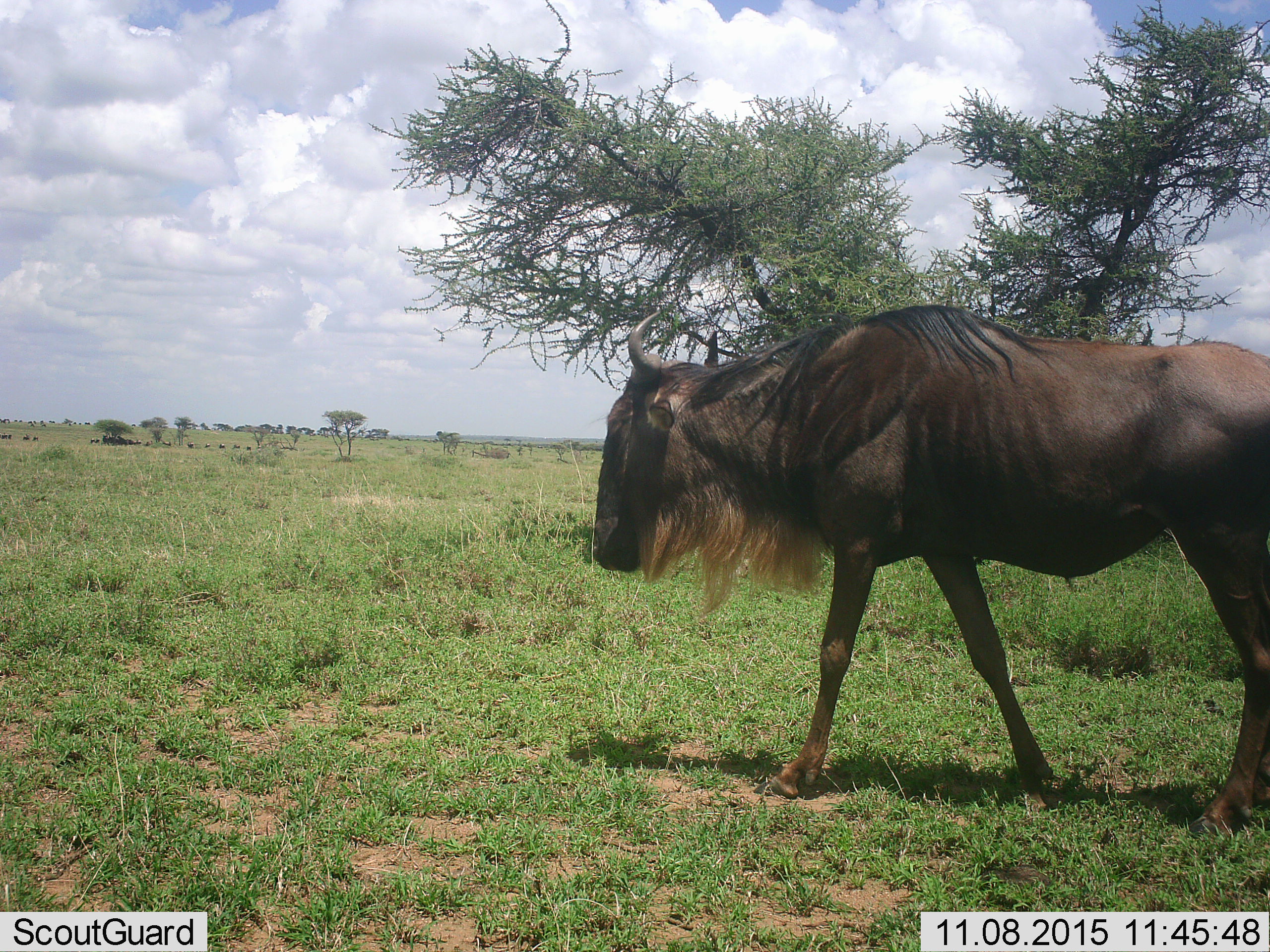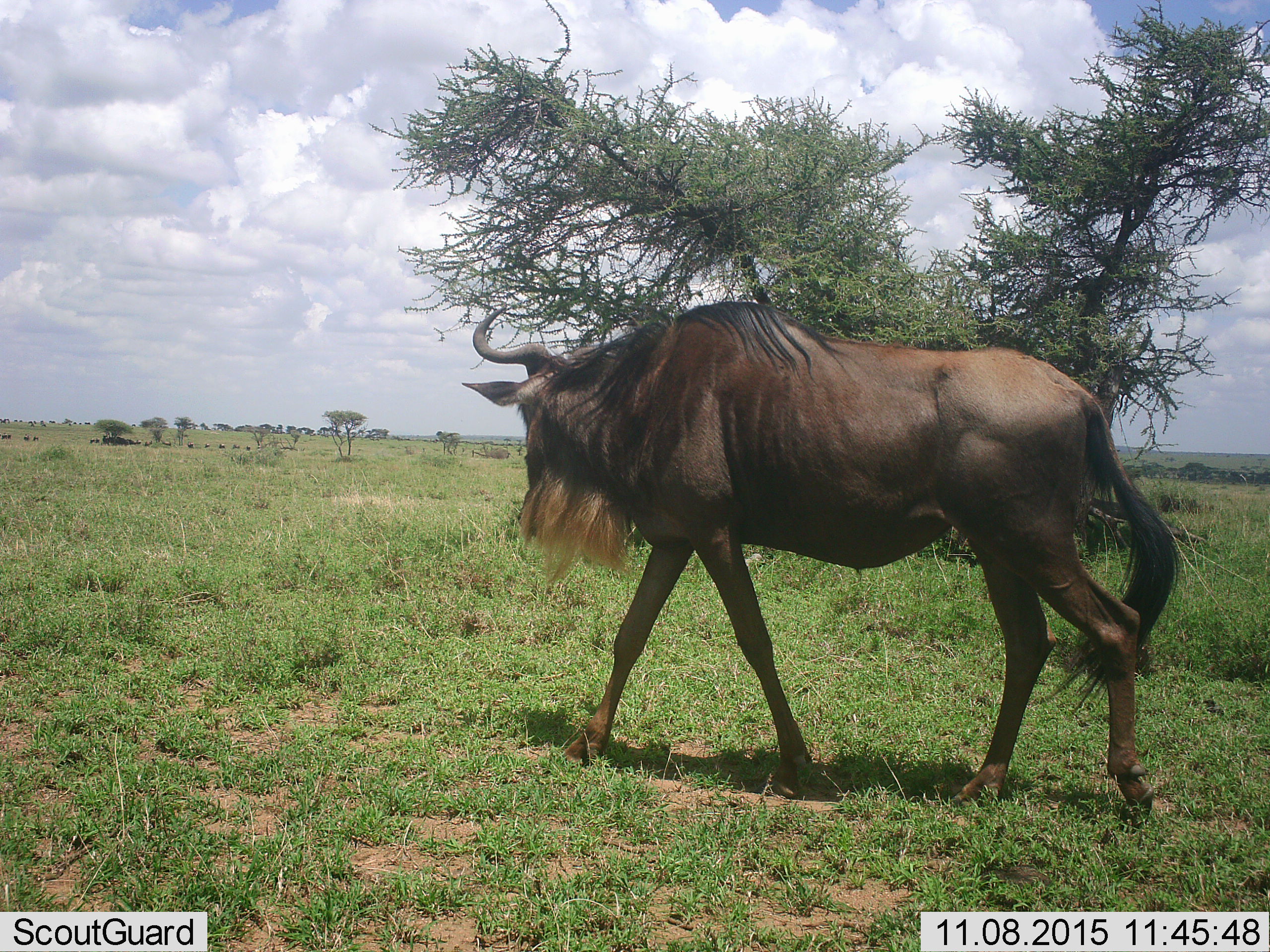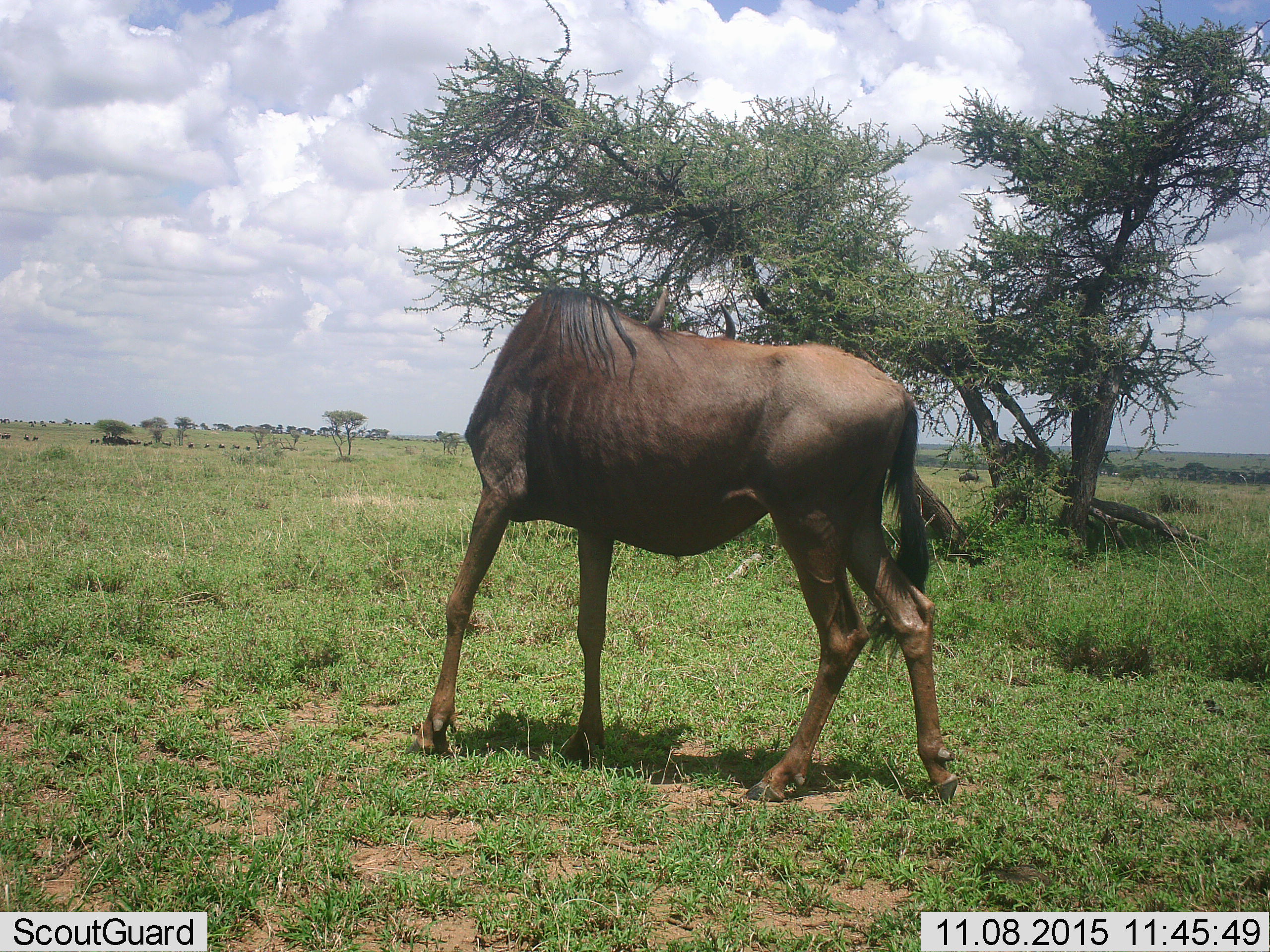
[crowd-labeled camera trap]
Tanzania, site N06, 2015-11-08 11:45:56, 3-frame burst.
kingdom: Animalia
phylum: Chordata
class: Mammalia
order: Artiodactyla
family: Bovidae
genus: Connochaetes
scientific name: Connochaetes taurinus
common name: blue wildebeest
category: wildebeest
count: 8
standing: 33%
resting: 22%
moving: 100%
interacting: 0%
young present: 0%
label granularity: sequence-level